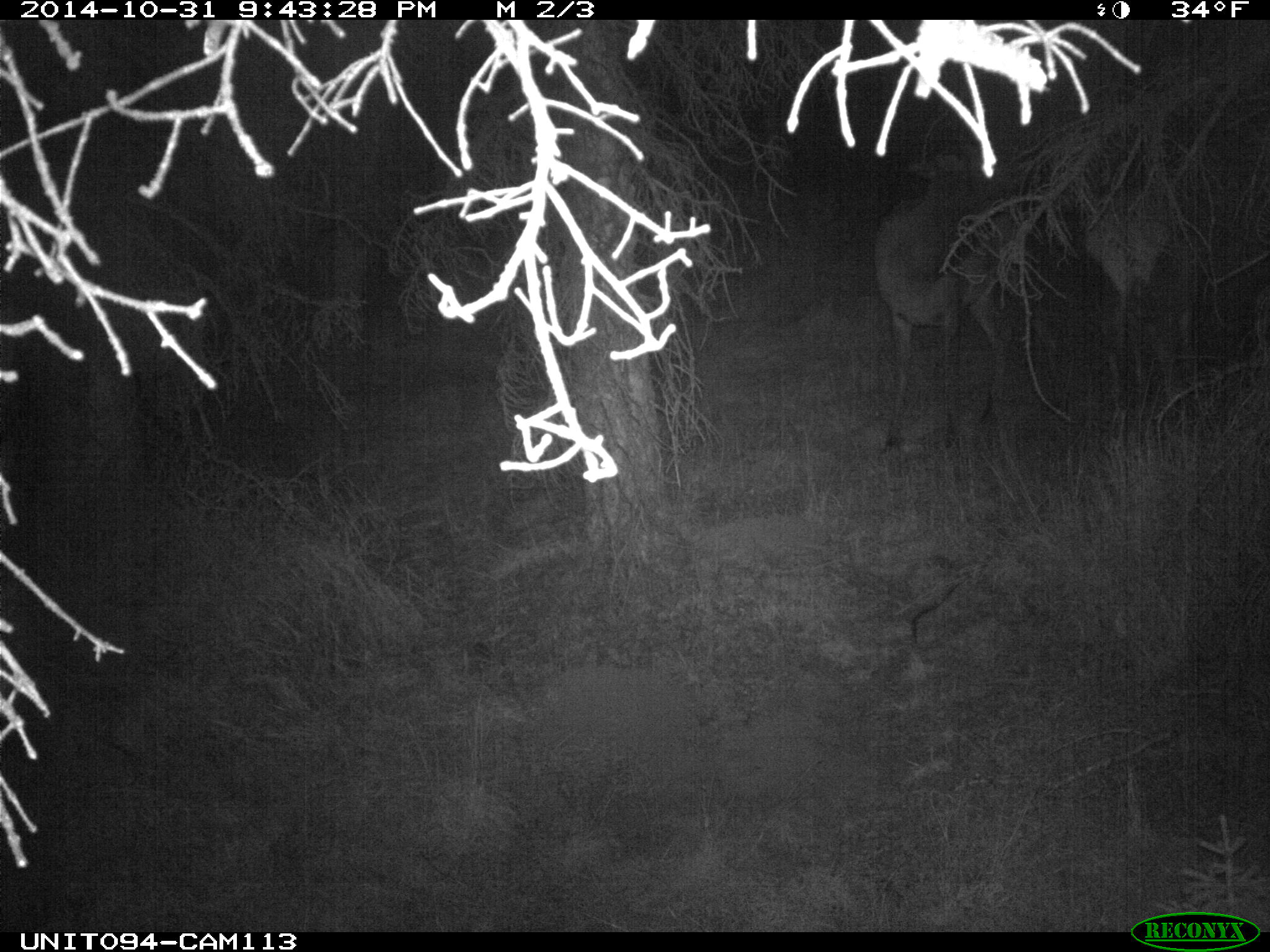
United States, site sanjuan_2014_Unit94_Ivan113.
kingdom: Animalia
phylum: Chordata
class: Mammalia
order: Artiodactyla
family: Cervidae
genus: Cervus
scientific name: Cervus elaphus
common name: red deer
Cervus elaphus (red deer).